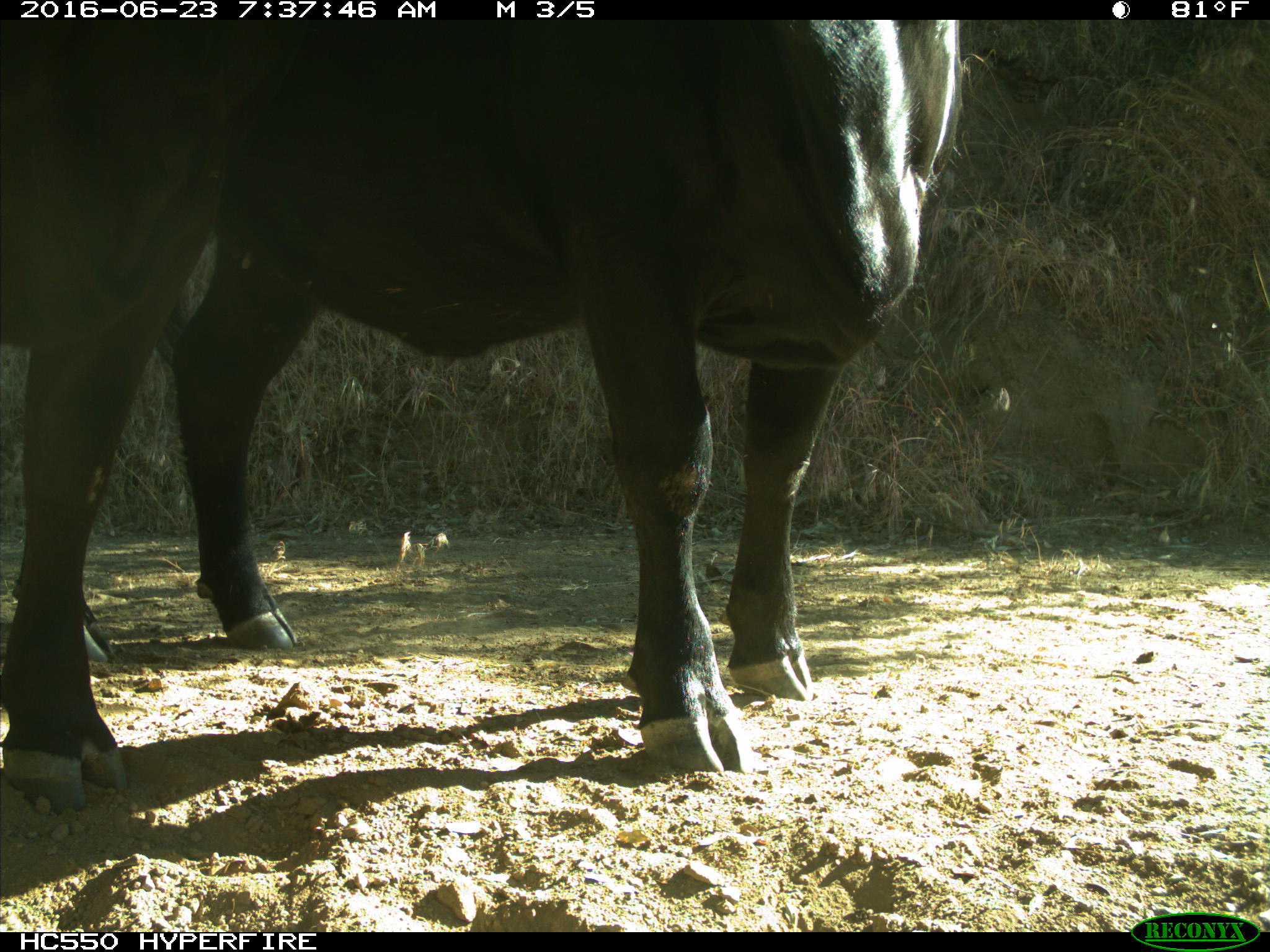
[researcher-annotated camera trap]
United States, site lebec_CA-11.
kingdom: Animalia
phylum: Chordata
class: Mammalia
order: Artiodactyla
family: Bovidae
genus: Bos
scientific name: Bos taurus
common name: domestic cow